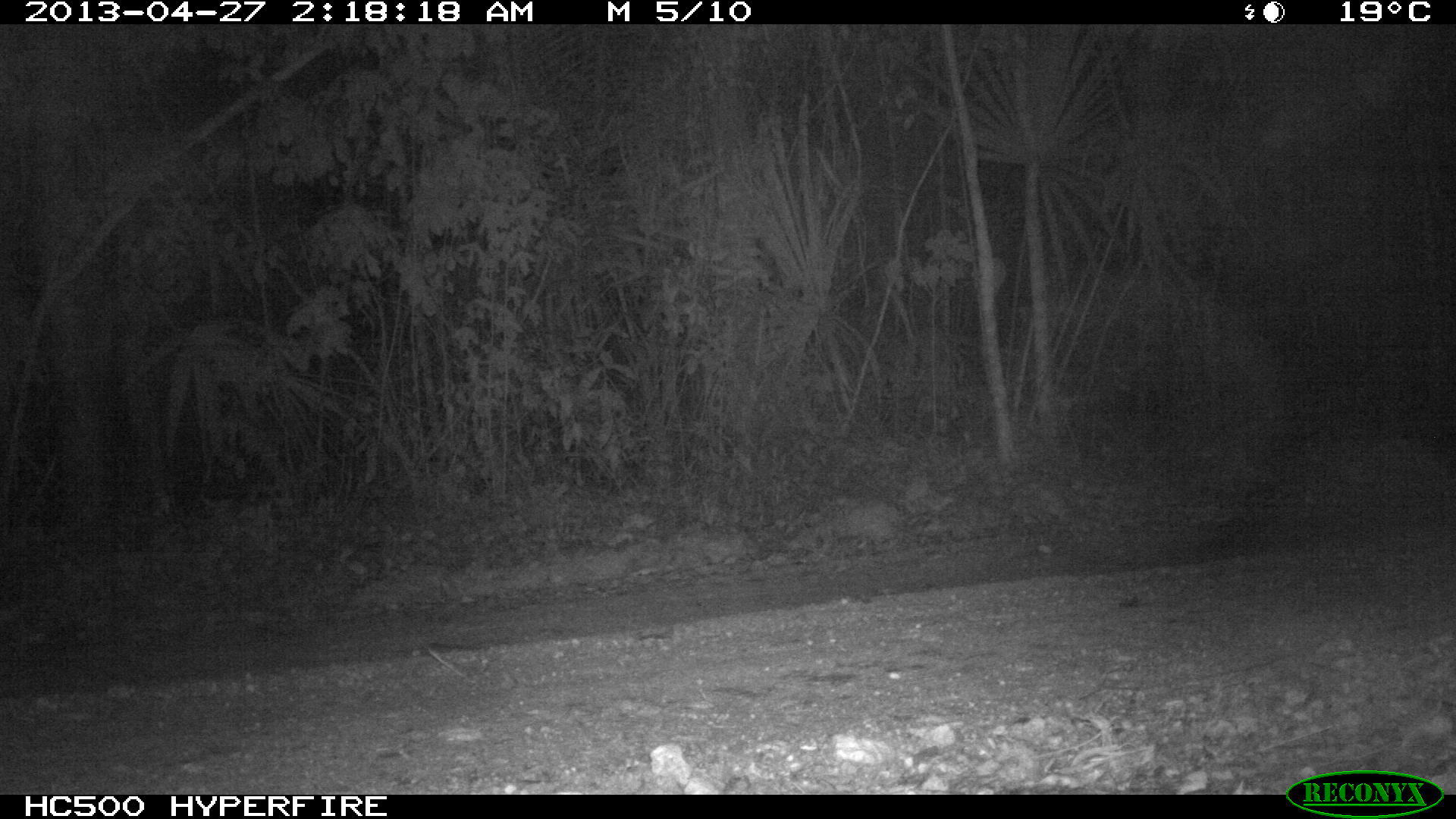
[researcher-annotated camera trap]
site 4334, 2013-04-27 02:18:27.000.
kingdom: Animalia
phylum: Chordata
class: Mammalia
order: Carnivora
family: Procyonidae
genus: Procyon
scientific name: Procyon lotor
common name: common raccoon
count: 1